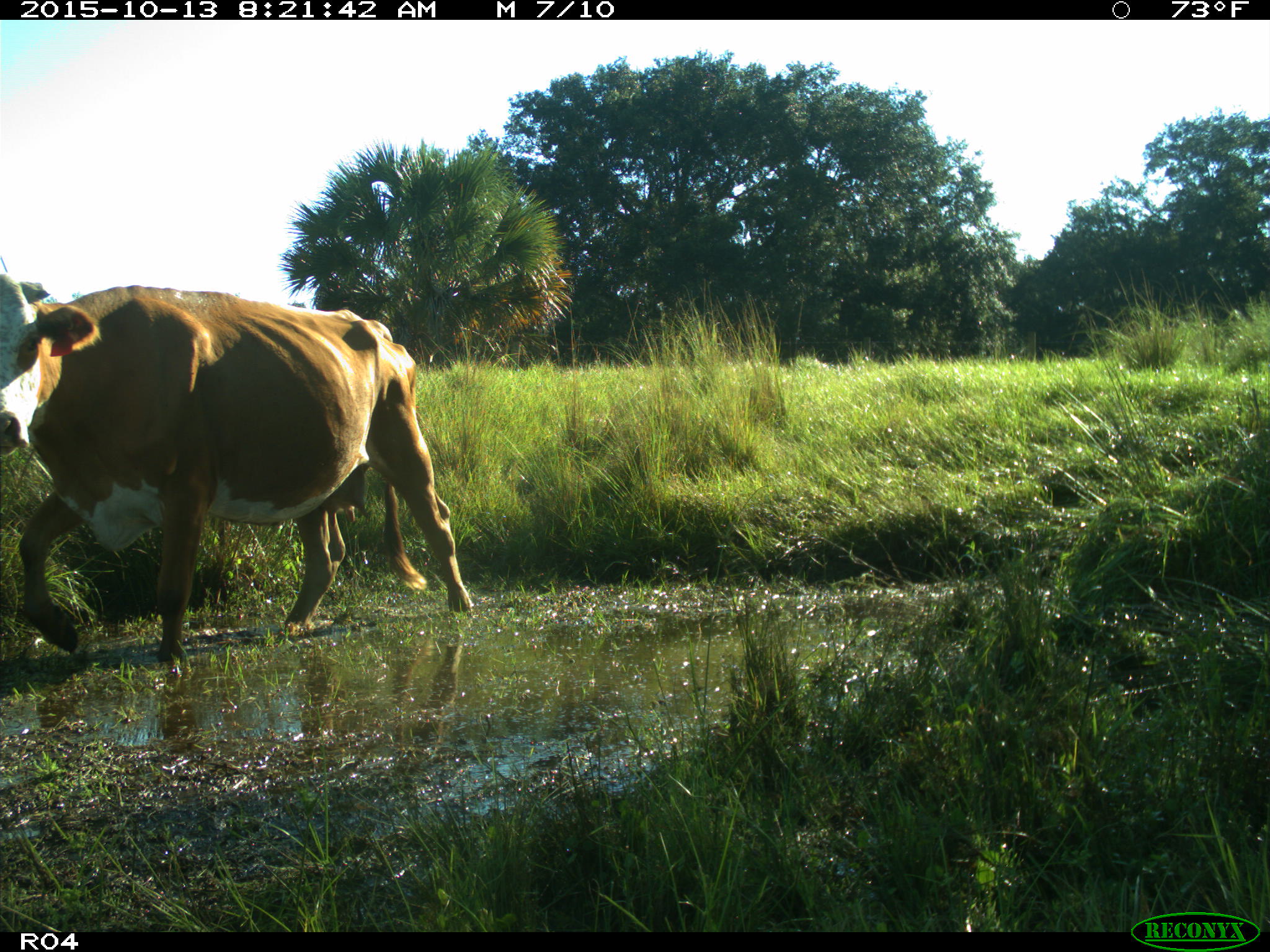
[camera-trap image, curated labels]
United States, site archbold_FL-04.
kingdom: Animalia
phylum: Chordata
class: Mammalia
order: Artiodactyla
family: Bovidae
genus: Bos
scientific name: Bos taurus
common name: domestic cow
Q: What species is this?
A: Bos taurus (domestic cow).